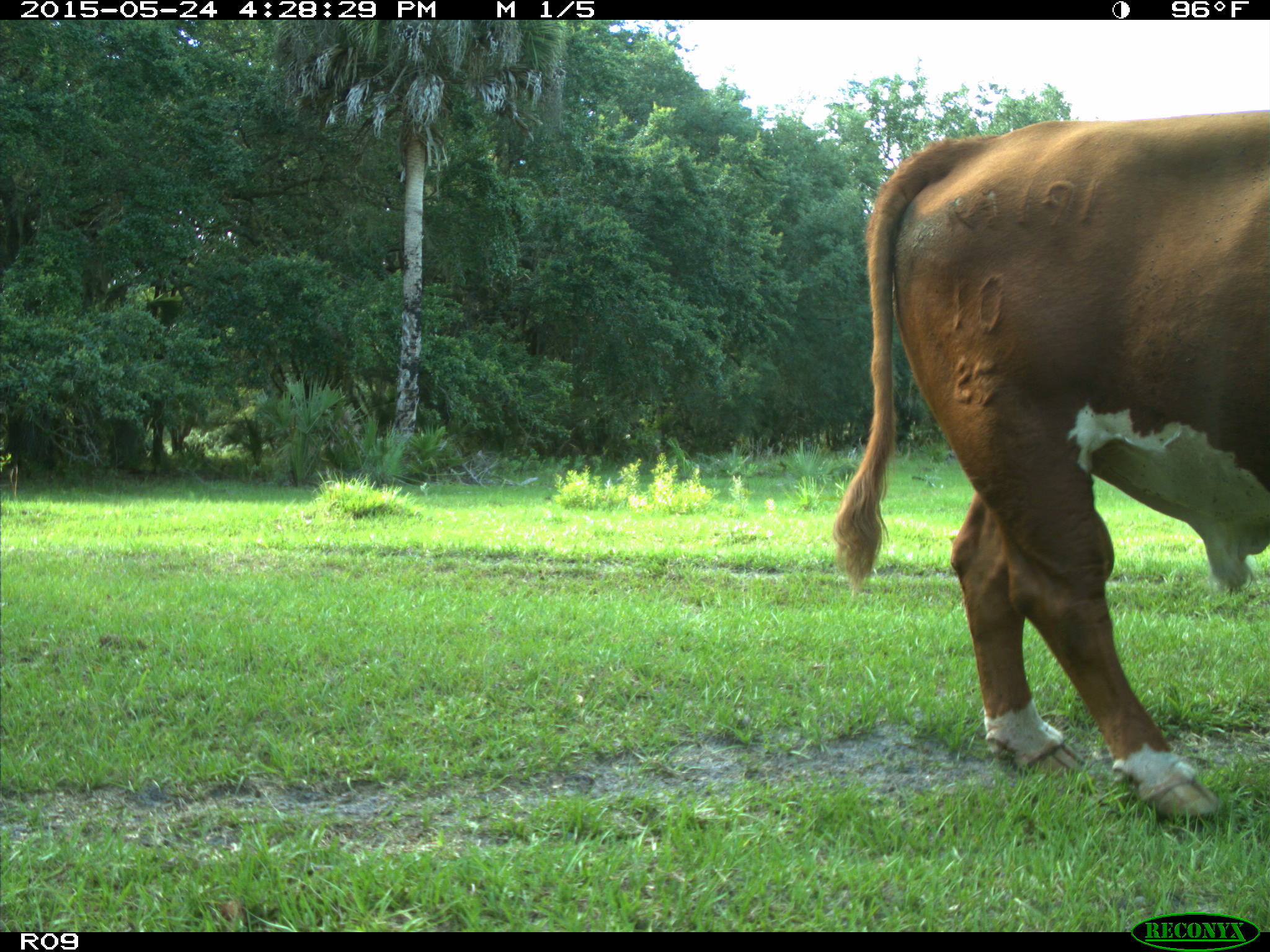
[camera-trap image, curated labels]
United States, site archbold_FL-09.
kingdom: Animalia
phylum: Chordata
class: Mammalia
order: Artiodactyla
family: Bovidae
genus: Bos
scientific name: Bos taurus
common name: domestic cow